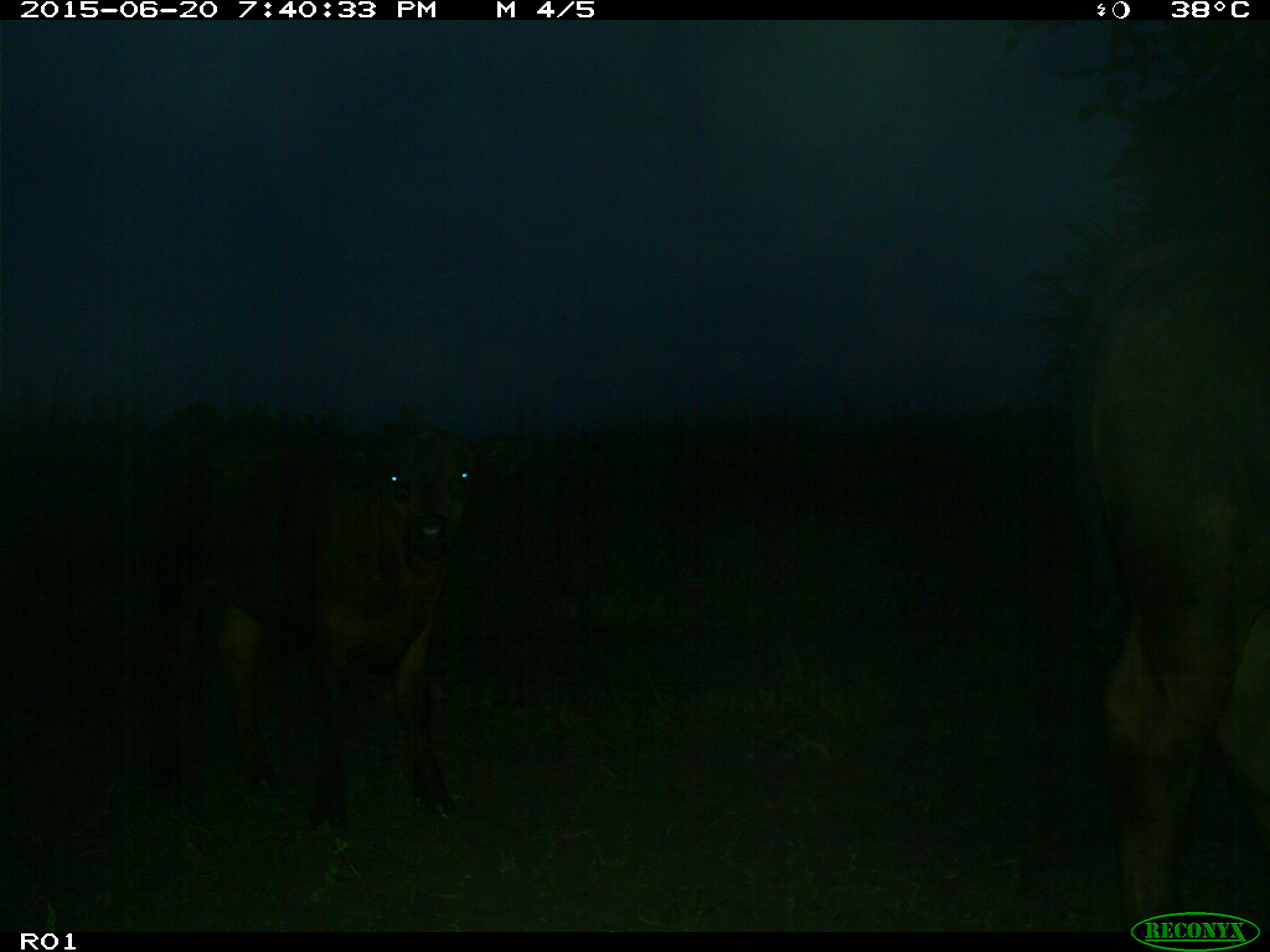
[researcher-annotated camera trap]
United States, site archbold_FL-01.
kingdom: Animalia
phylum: Chordata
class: Mammalia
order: Artiodactyla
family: Bovidae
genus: Bos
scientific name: Bos taurus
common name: domestic cow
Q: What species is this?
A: Bos taurus (domestic cow).